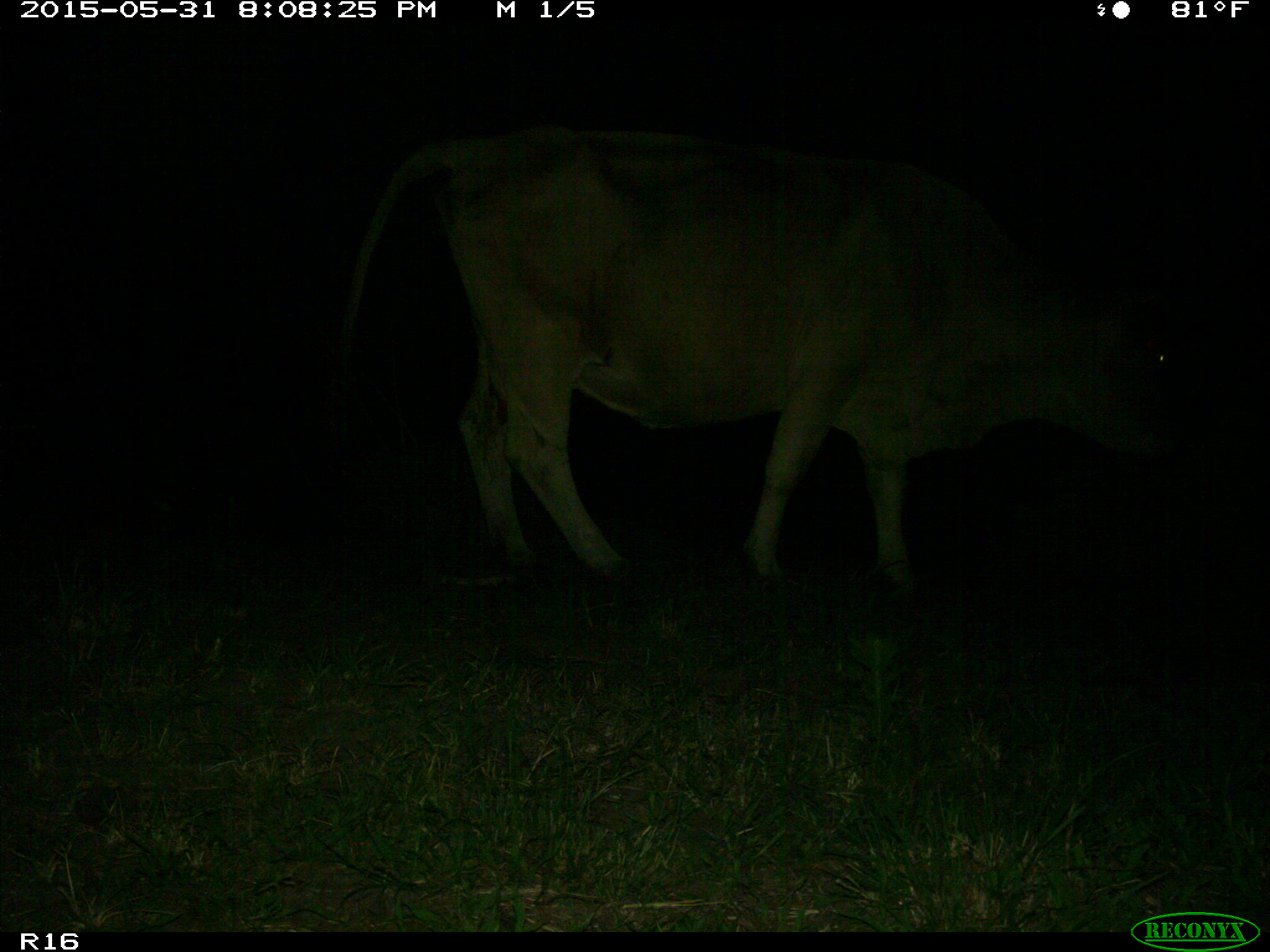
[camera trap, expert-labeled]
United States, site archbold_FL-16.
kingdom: Animalia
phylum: Chordata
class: Mammalia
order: Artiodactyla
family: Bovidae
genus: Bos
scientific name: Bos taurus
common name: domestic cow